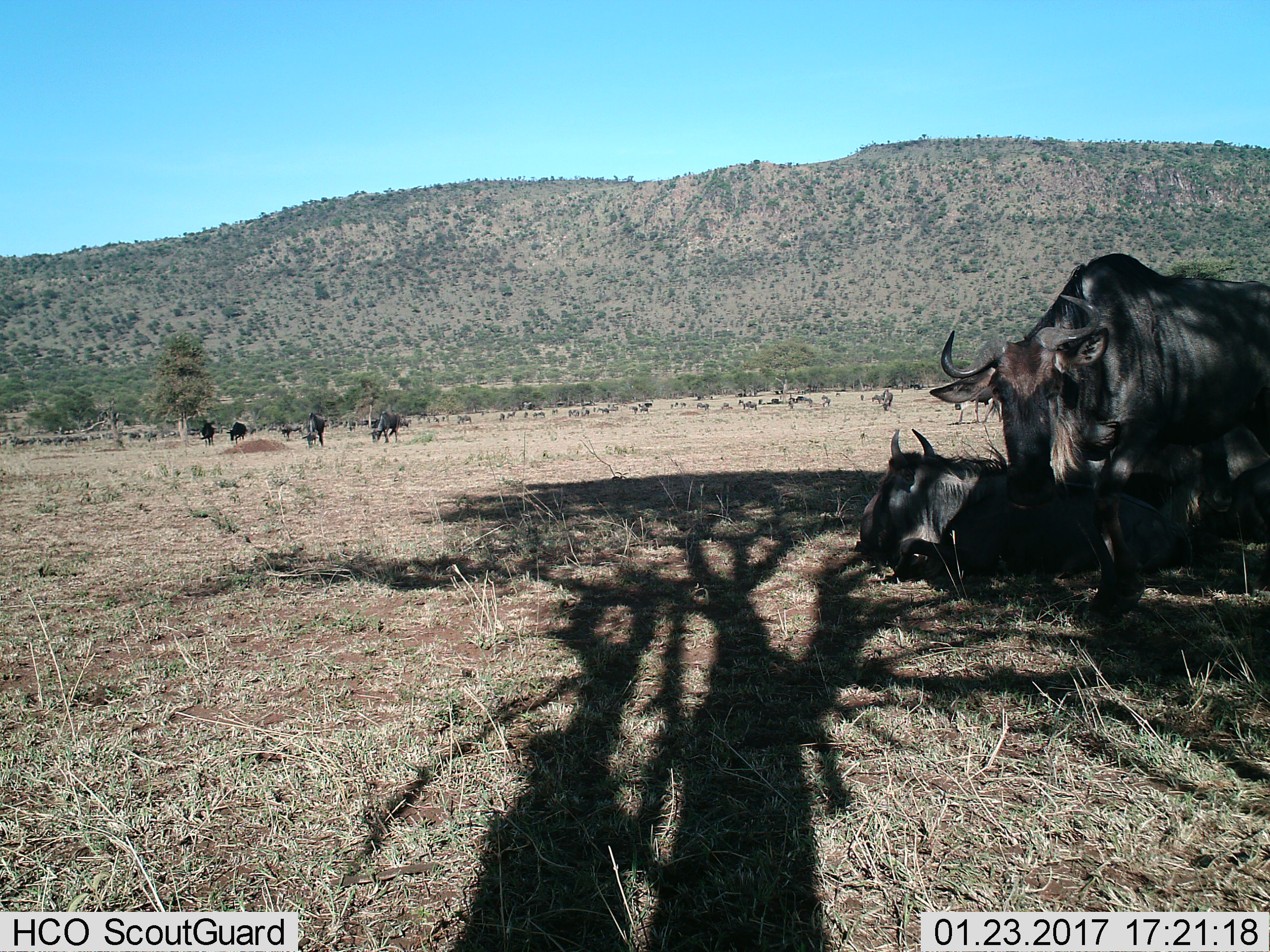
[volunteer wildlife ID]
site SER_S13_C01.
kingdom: Animalia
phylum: Chordata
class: Mammalia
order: Artiodactyla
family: Bovidae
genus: Connochaetes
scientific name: Connochaetes taurinus taurinus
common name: blue wildebeest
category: wildebeestblue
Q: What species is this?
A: Wildebeestblue (blue wildebeest) (Connochaetes taurinus taurinus).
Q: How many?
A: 11-50.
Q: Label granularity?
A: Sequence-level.